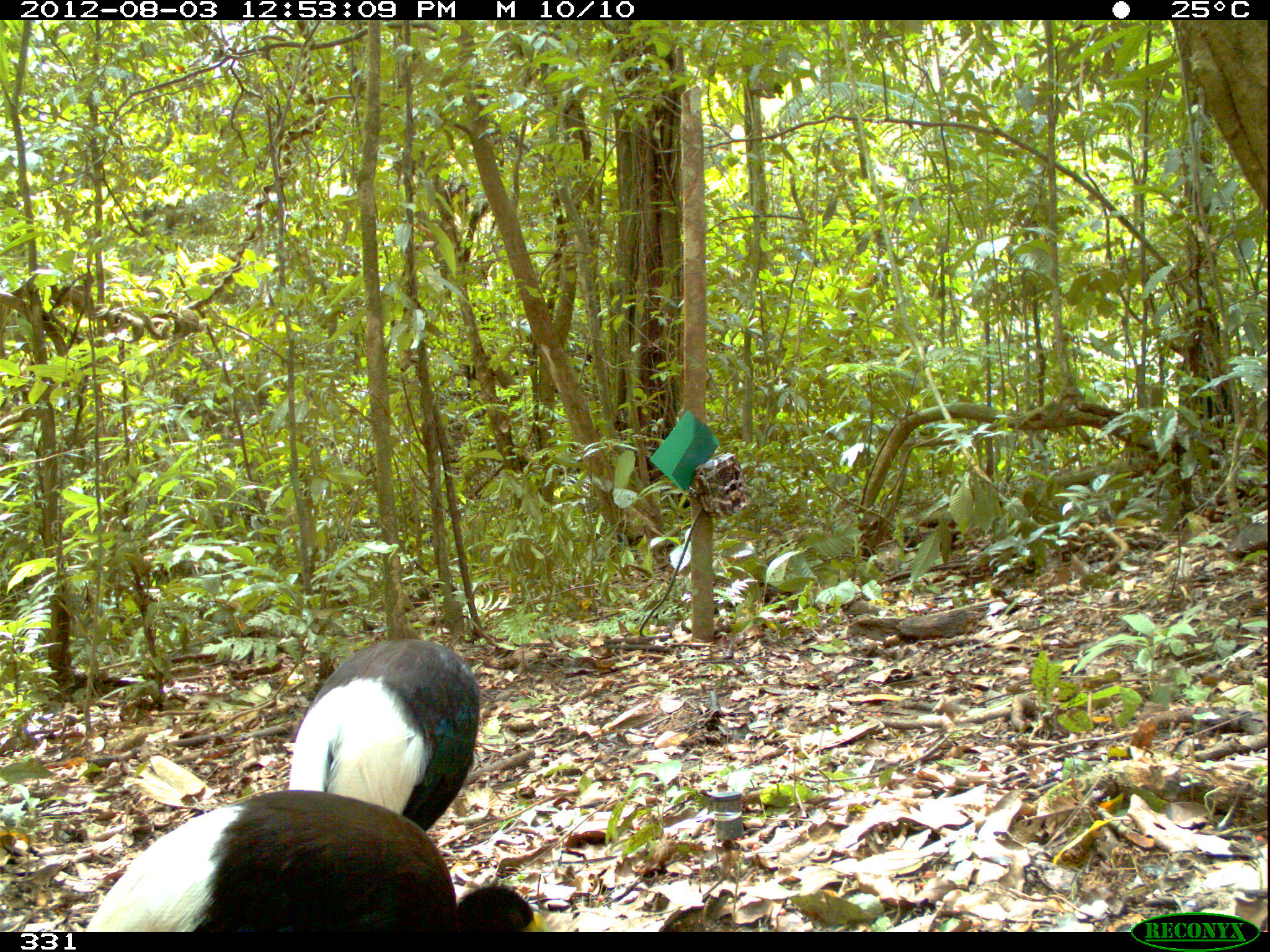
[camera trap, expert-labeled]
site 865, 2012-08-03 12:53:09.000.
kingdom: Animalia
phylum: Chordata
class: Aves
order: Gruiformes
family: Psophiidae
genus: Psophia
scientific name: Psophia leucoptera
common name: pale-winged trumpeter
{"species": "Psophia leucoptera (pale-winged trumpeter)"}